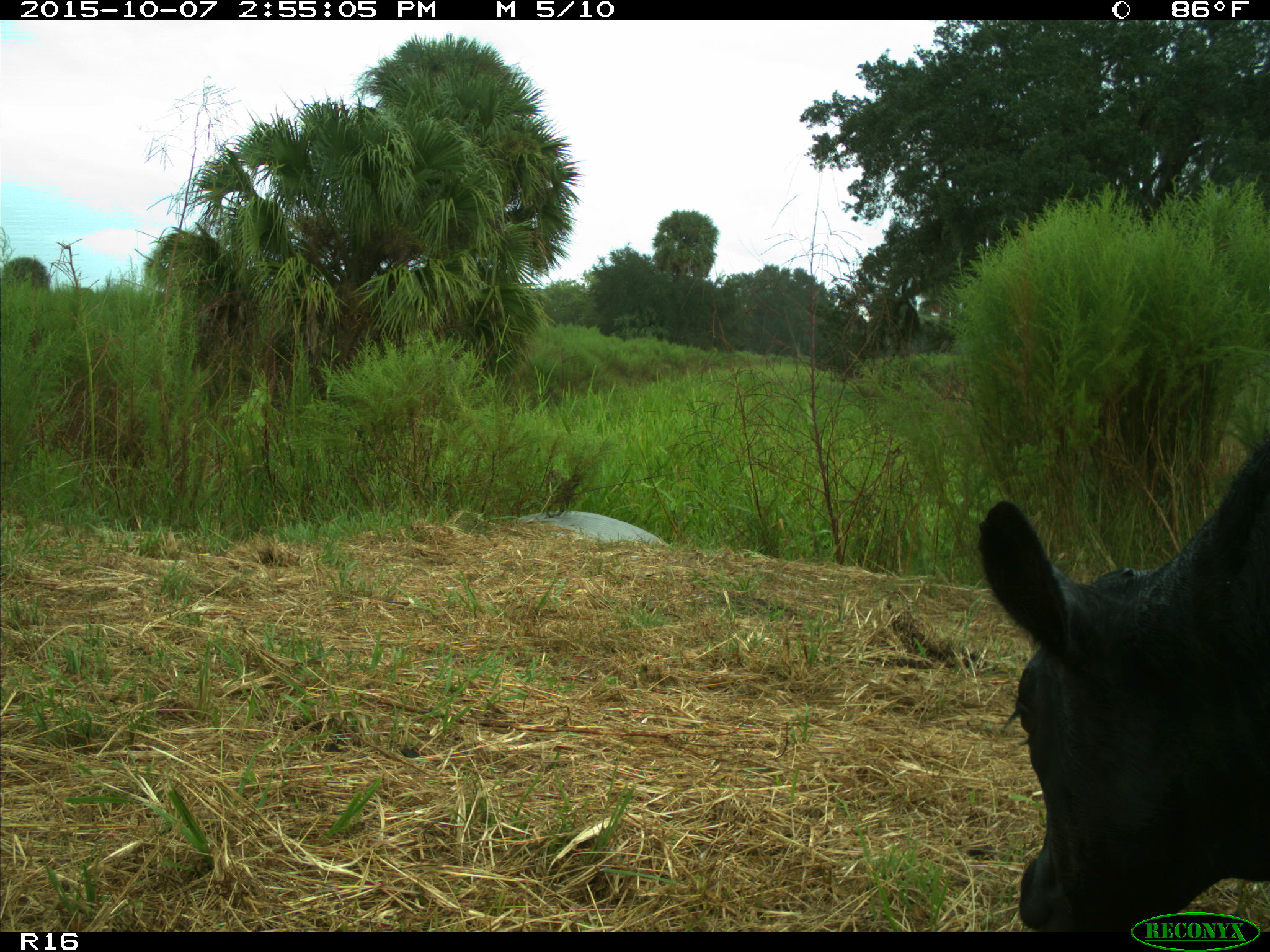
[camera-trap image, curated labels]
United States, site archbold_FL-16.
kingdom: Animalia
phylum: Chordata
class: Mammalia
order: Artiodactyla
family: Bovidae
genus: Bos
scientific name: Bos taurus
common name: domestic cow